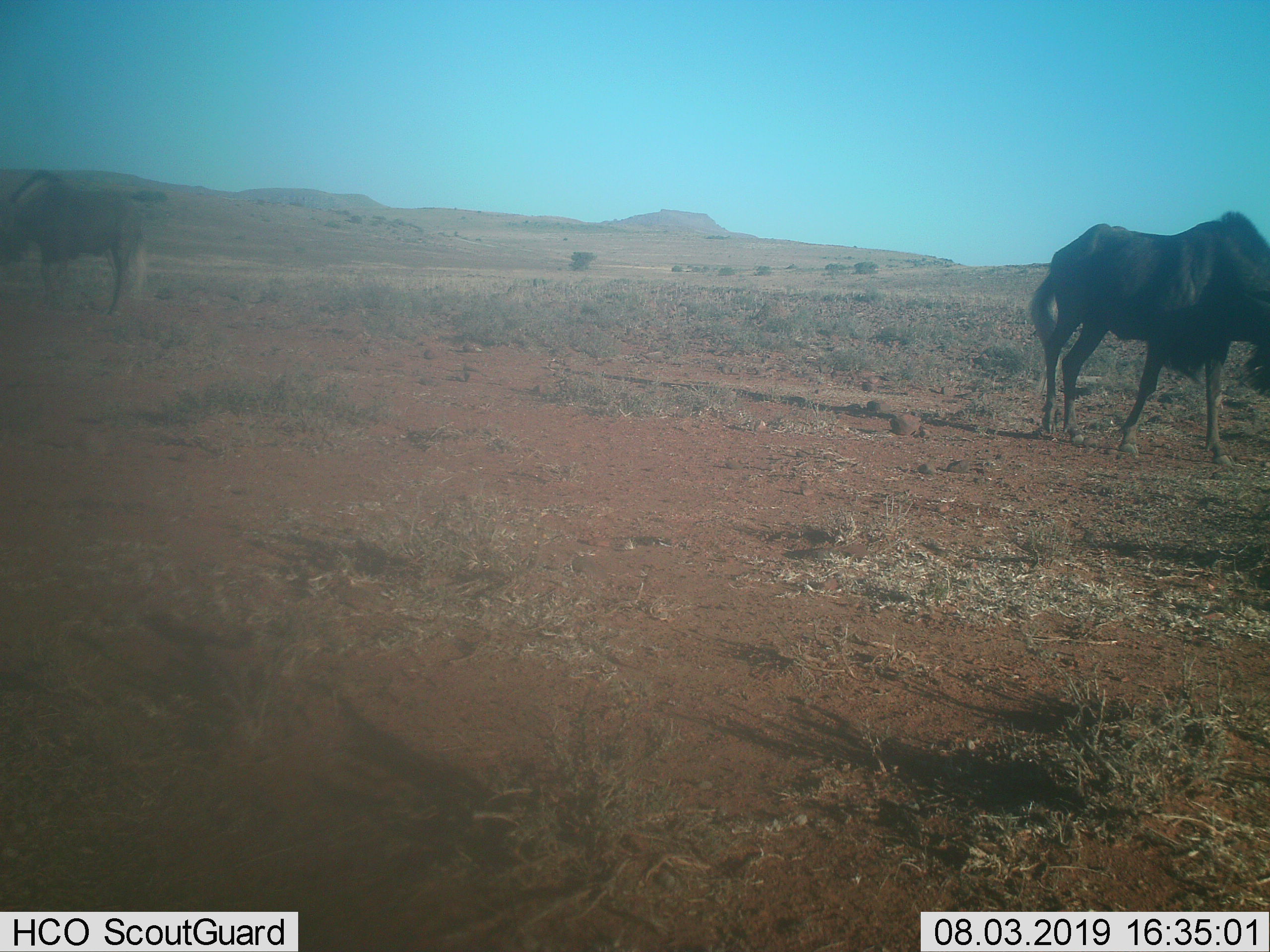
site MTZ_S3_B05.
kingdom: Animalia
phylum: Chordata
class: Mammalia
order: Artiodactyla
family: Bovidae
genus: Connochaetes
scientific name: Connochaetes gnou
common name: black wildebeest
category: wildebeestblack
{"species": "wildebeestblack (black wildebeest) (Connochaetes gnou)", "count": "2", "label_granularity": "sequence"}